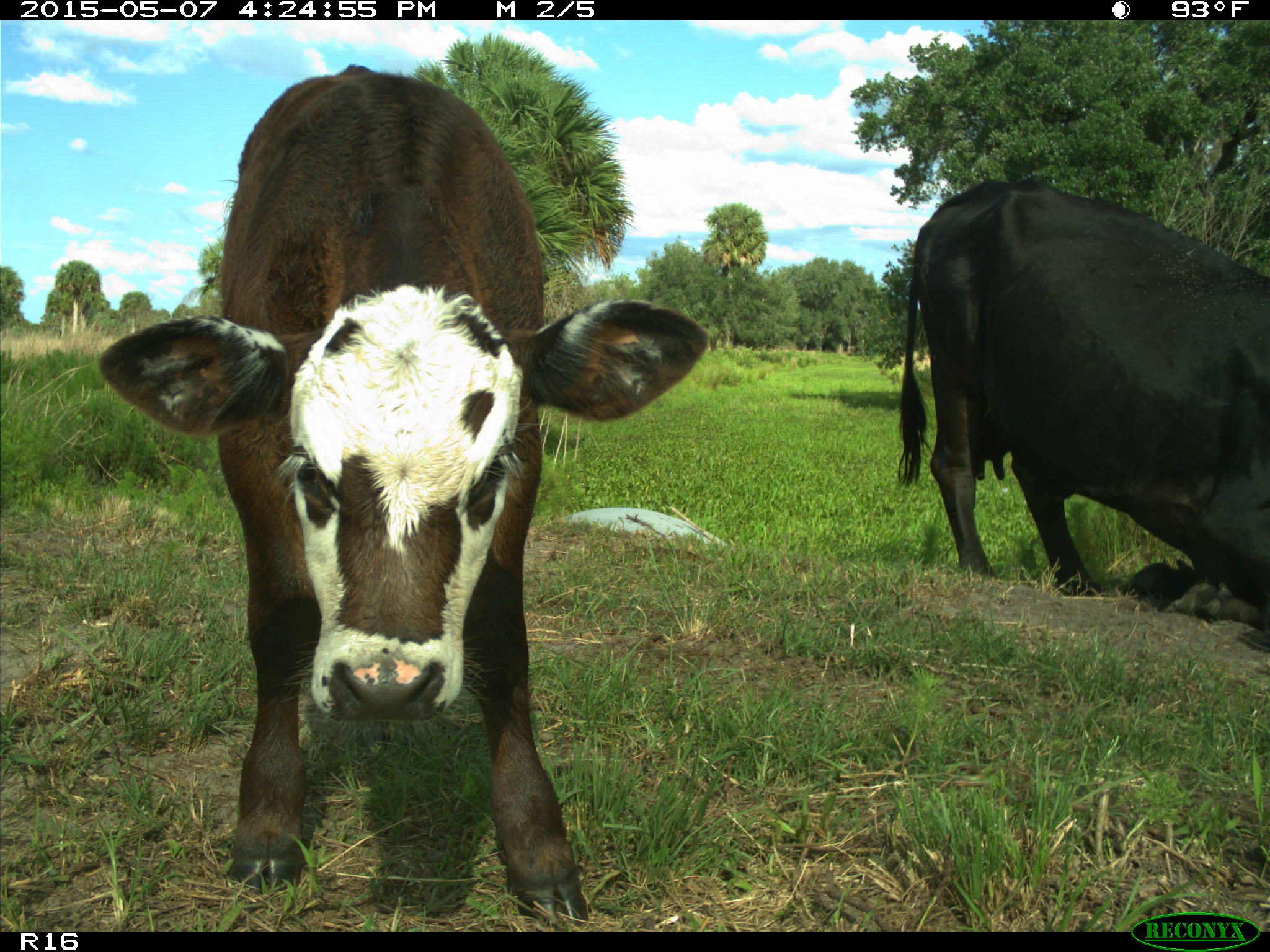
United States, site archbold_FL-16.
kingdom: Animalia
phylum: Chordata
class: Mammalia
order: Artiodactyla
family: Bovidae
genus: Bos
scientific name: Bos taurus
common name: domestic cow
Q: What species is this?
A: Bos taurus (domestic cow).